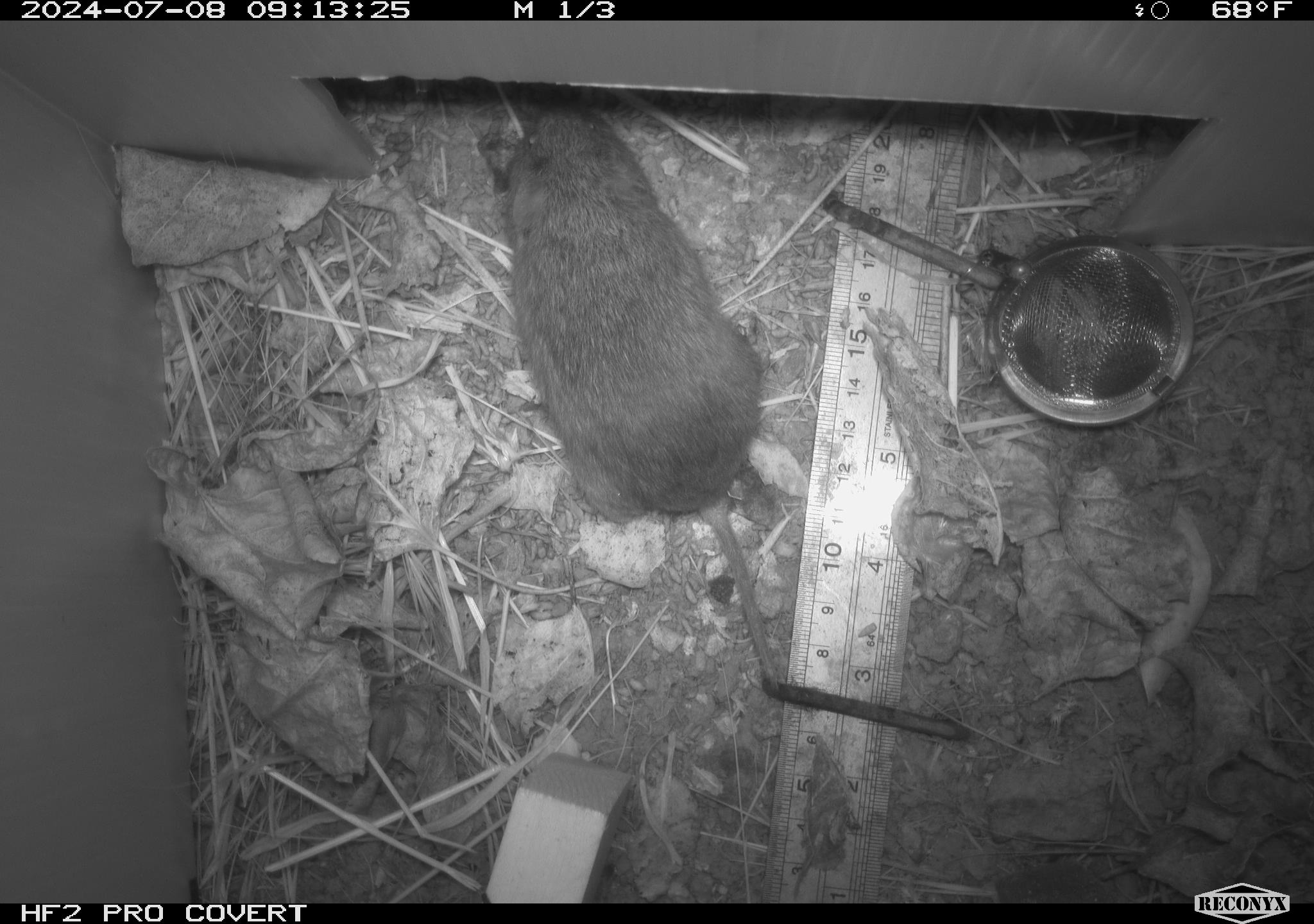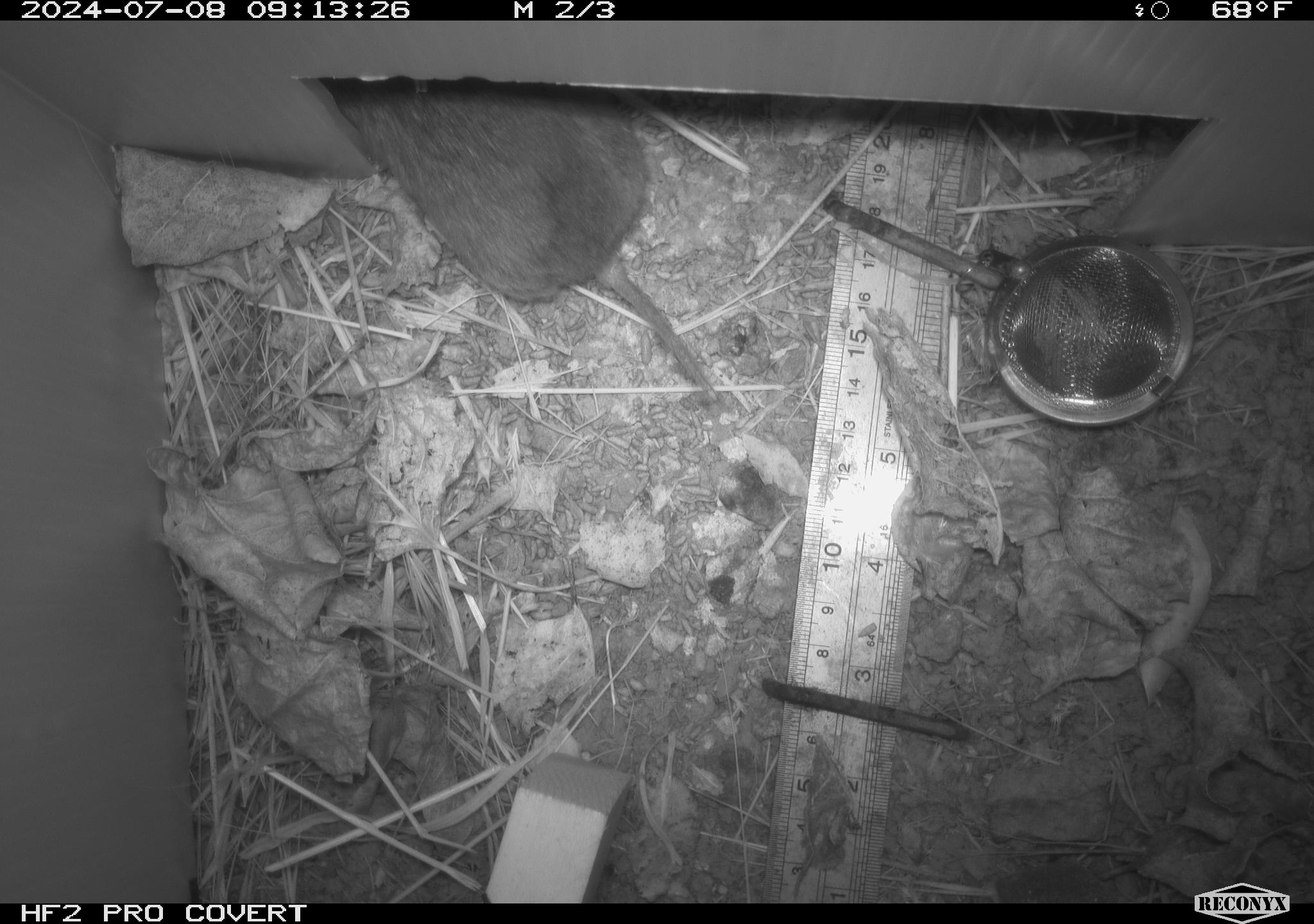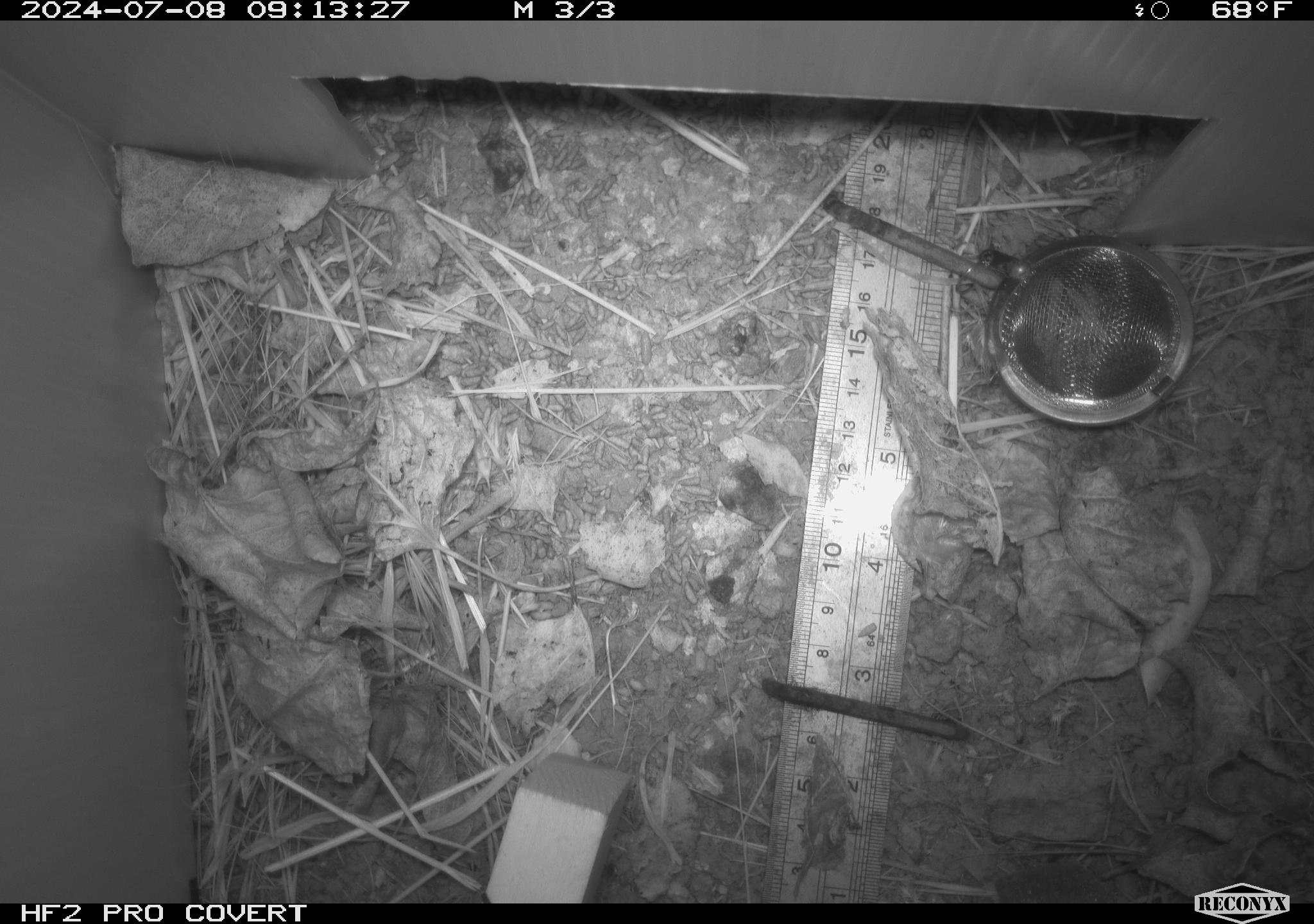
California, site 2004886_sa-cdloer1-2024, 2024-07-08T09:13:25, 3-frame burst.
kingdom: Animalia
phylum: Chordata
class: Mammalia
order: Rodentia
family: Cricetidae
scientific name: Arvicolinae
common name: voles, lemmings, and muskrats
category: arvicolinae subfamily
Arvicolinae subfamily (voles, lemmings, and muskrats) (Arvicolinae).